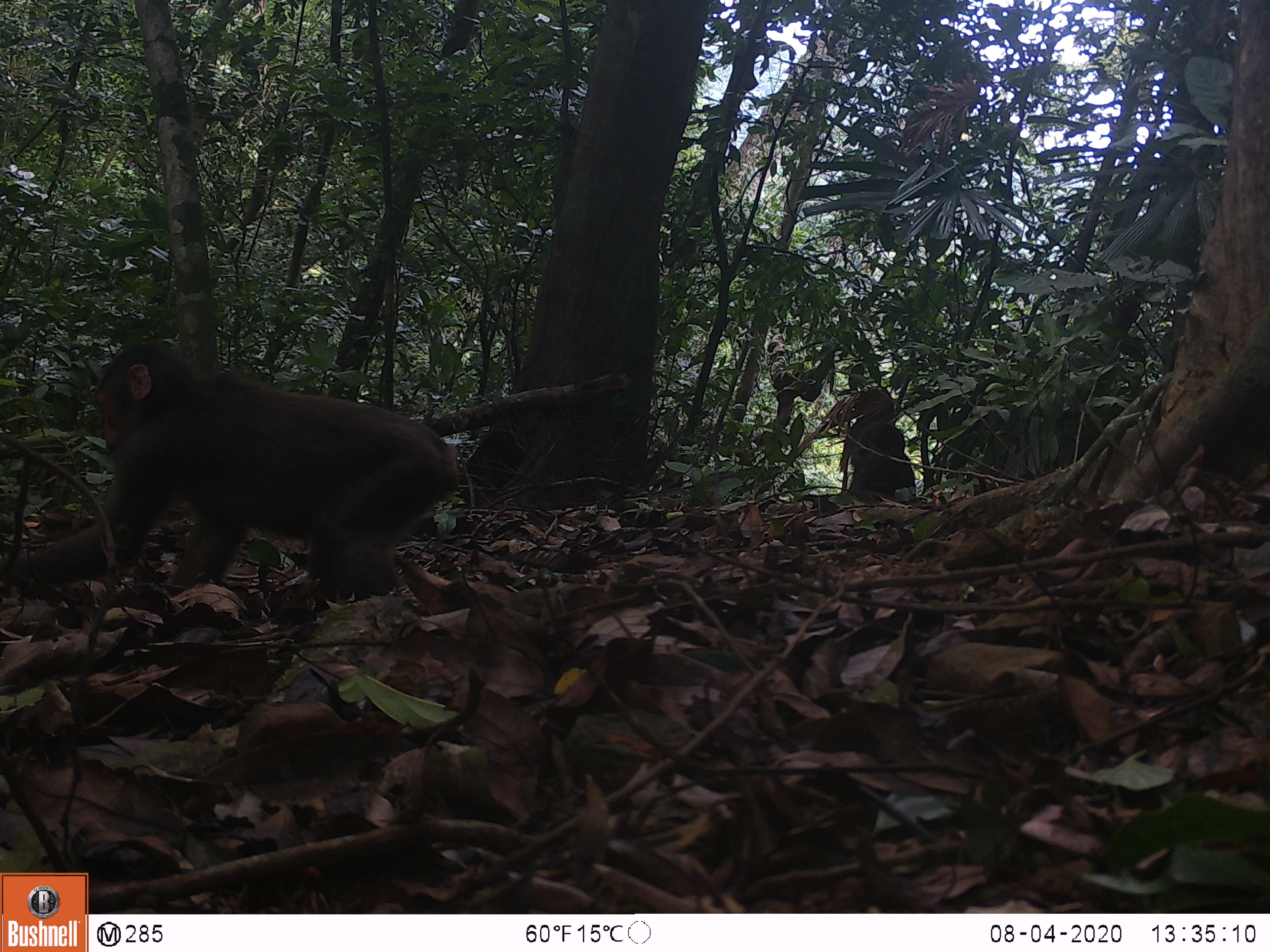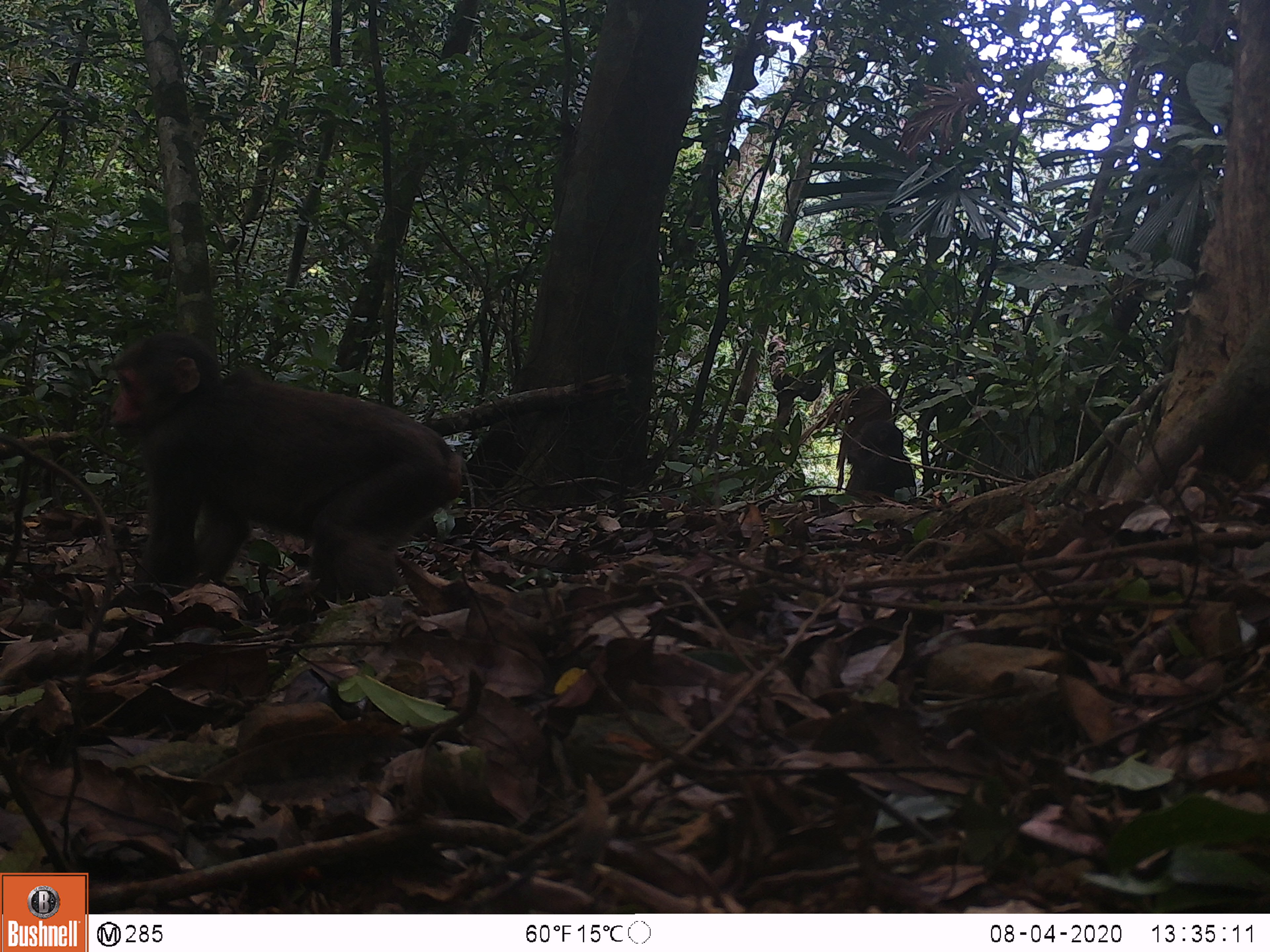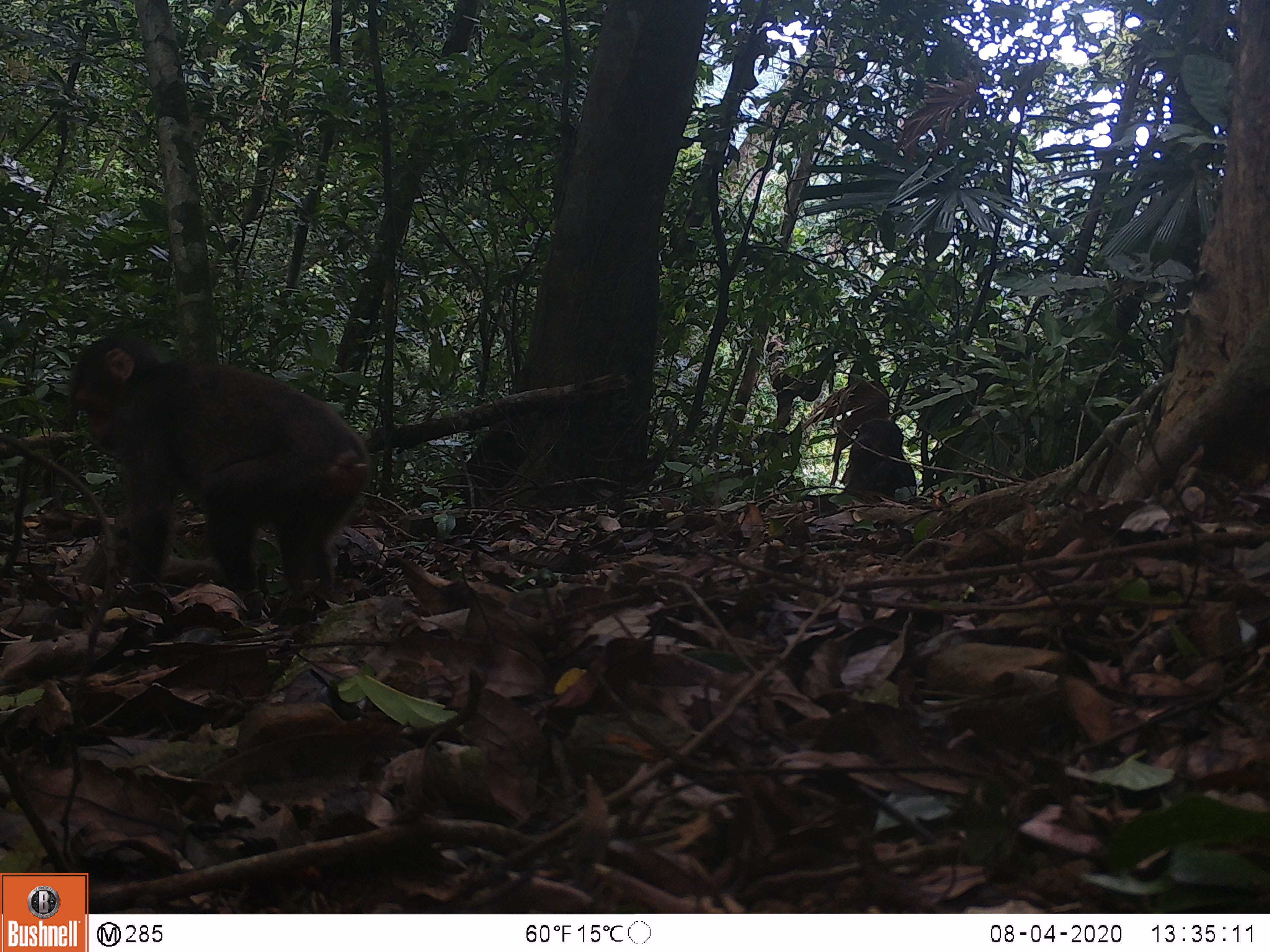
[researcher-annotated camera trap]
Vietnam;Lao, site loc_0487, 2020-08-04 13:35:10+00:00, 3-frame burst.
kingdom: Animalia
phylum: Chordata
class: Mammalia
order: Primates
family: Cercopithecidae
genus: Macaca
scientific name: Macaca arctoides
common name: stump-tailed macaque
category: stump tailed macaque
Stump tailed macaque (stump-tailed macaque) (Macaca arctoides). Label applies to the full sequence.